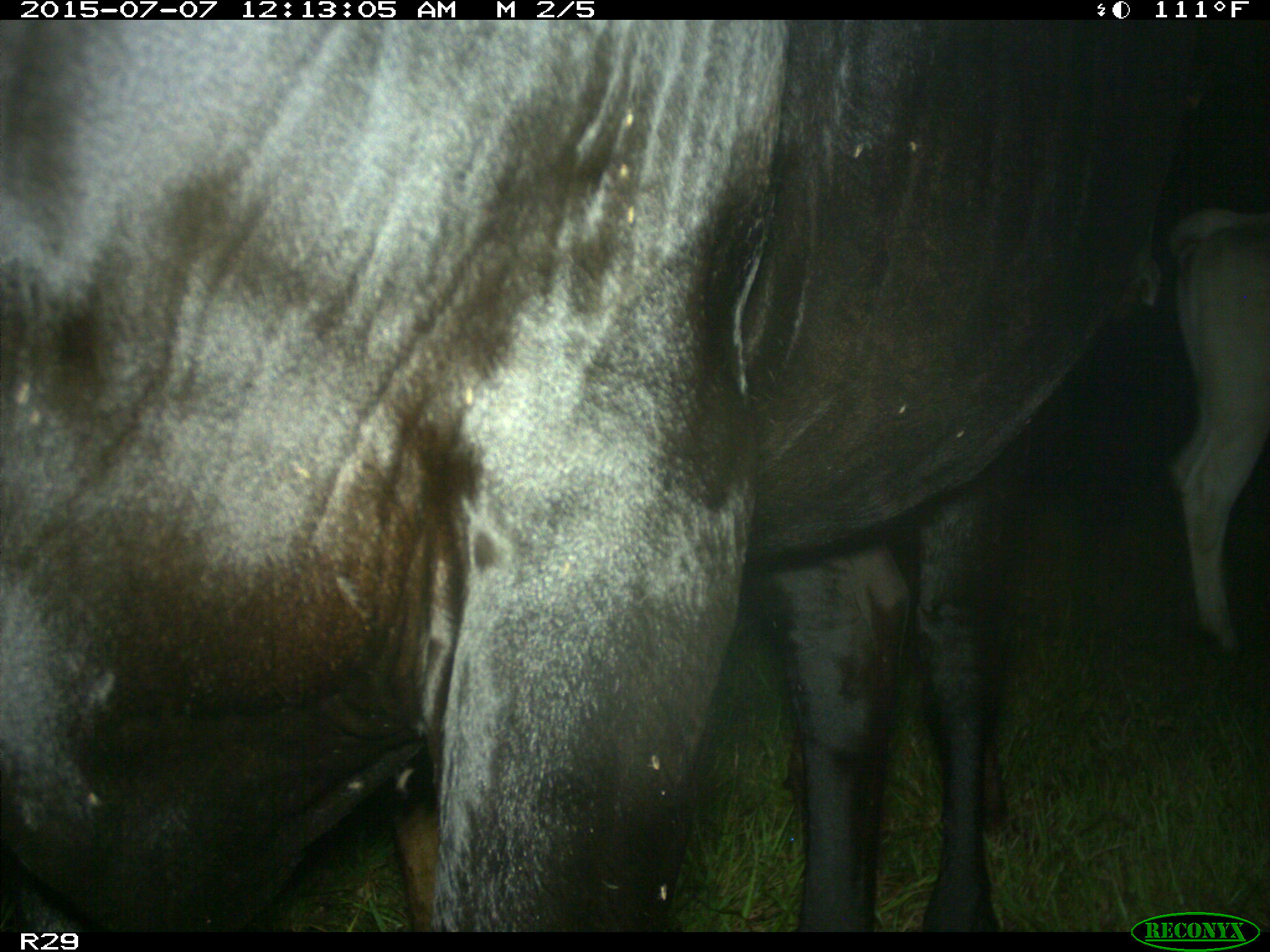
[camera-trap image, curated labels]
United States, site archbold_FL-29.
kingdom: Animalia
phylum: Chordata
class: Mammalia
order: Artiodactyla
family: Bovidae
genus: Bos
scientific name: Bos taurus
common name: domestic cow